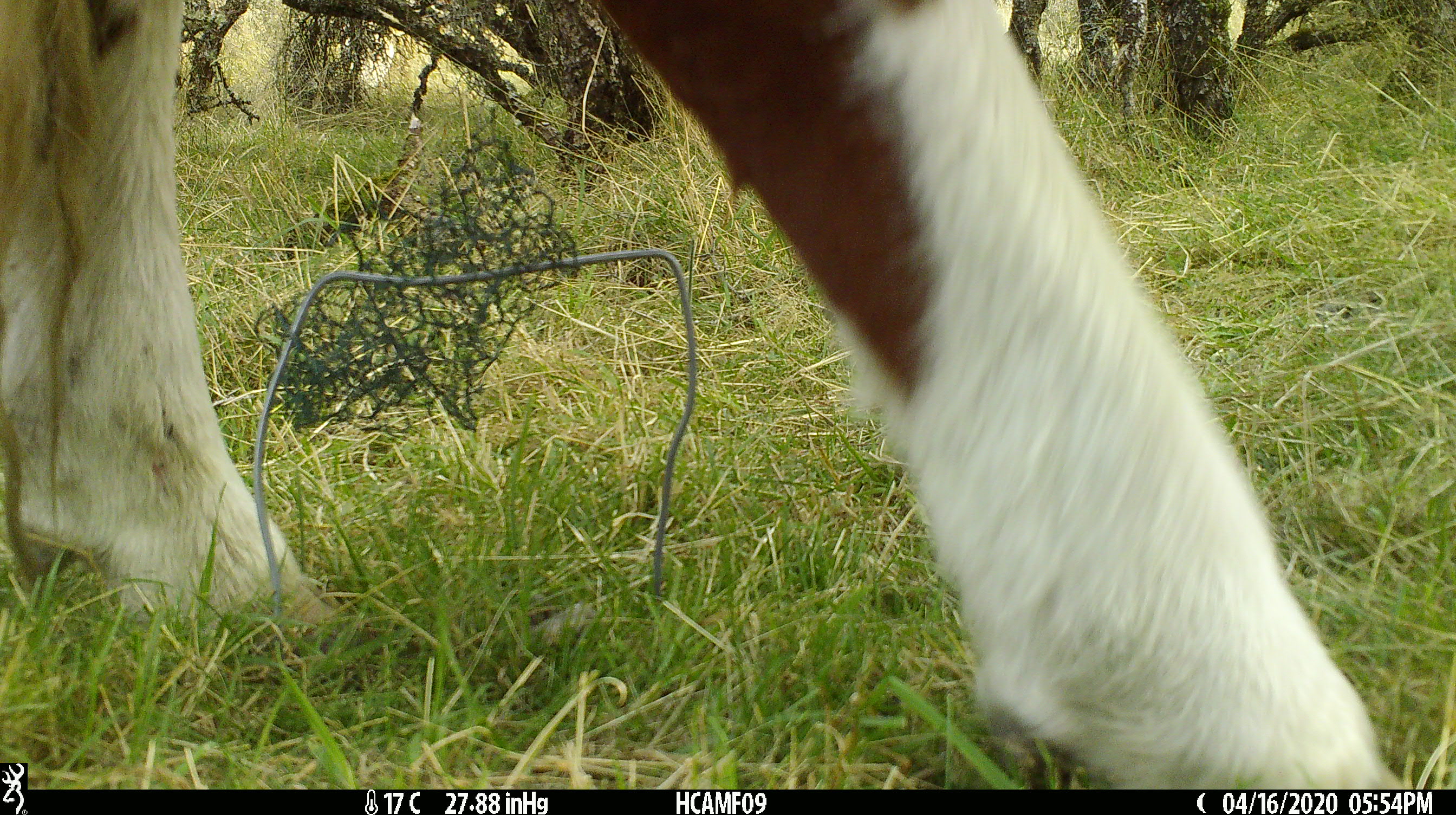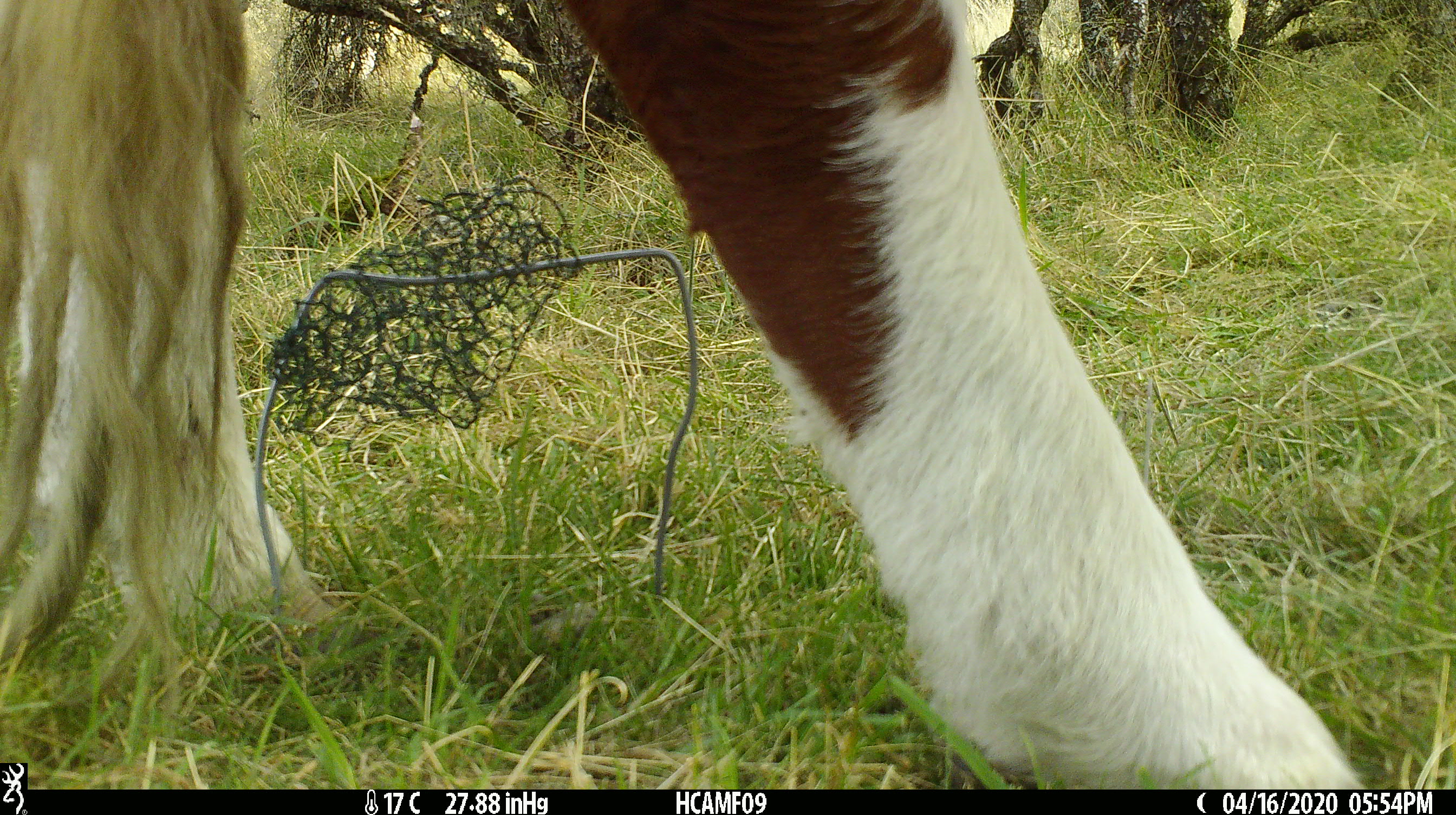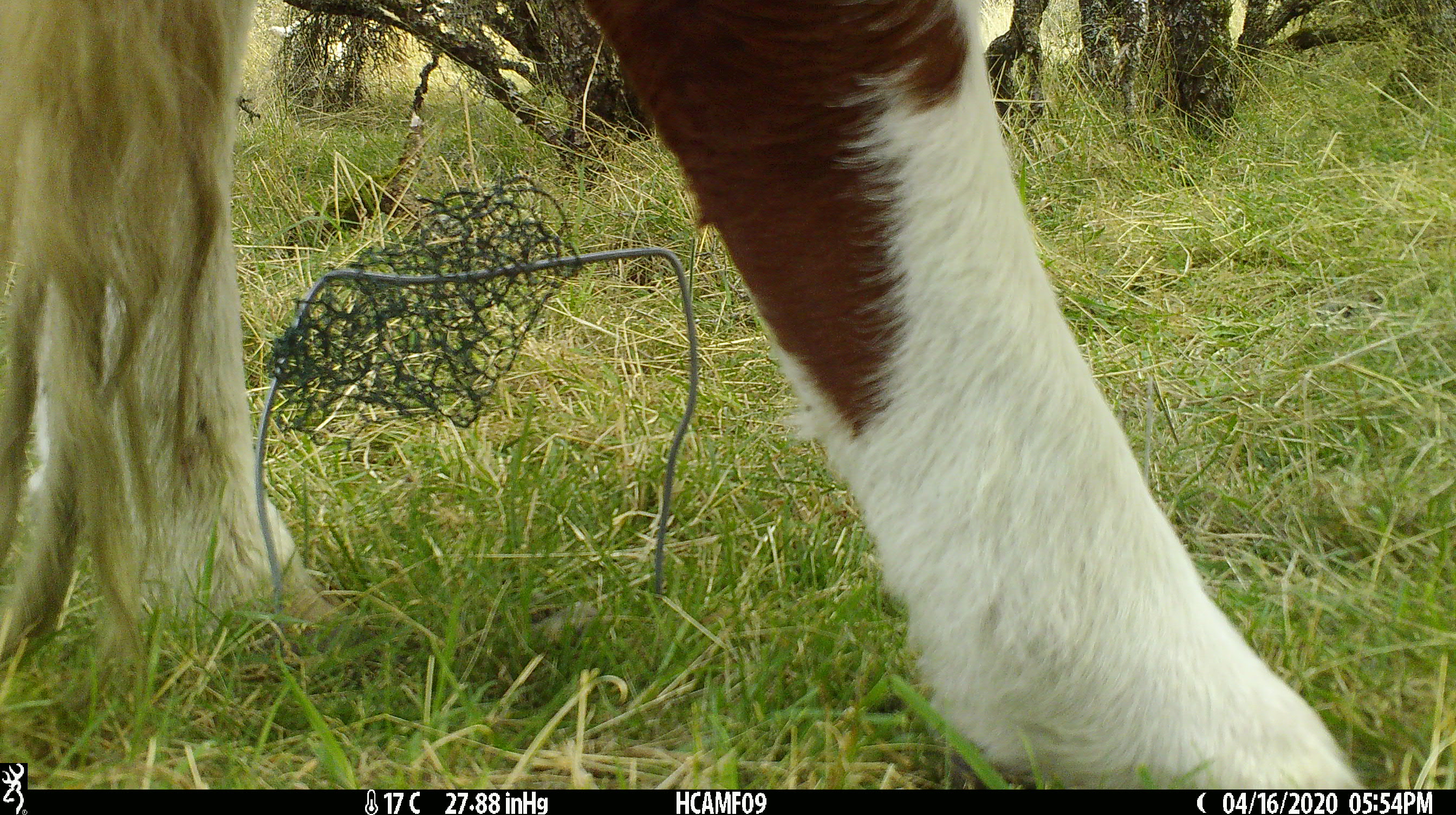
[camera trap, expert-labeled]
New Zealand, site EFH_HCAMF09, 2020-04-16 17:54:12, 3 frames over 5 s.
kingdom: Animalia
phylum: Chordata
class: Mammalia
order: Artiodactyla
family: Bovidae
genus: Bos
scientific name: Bos taurus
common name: domestic cow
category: cow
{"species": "cow (domestic cow) (Bos taurus)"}